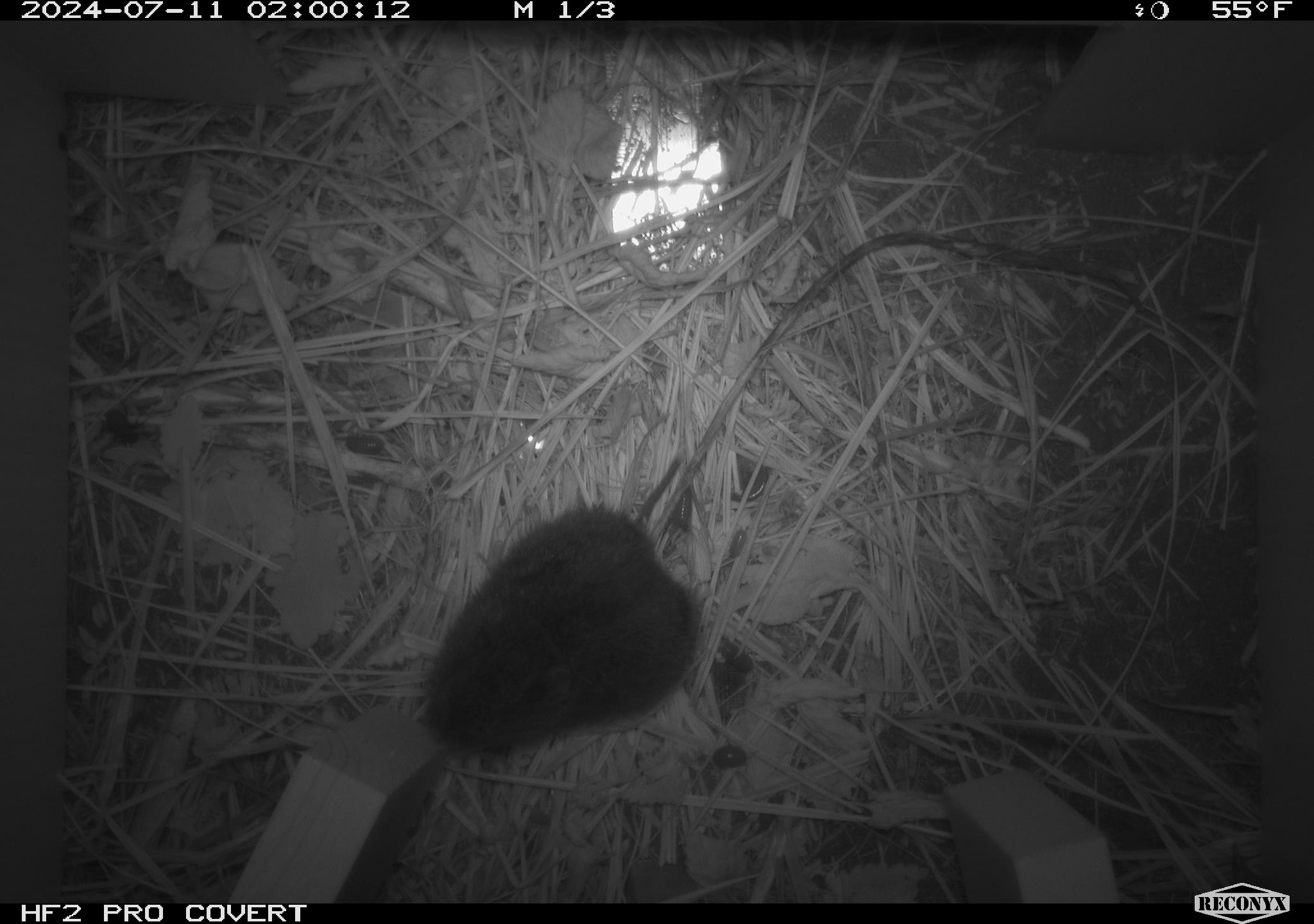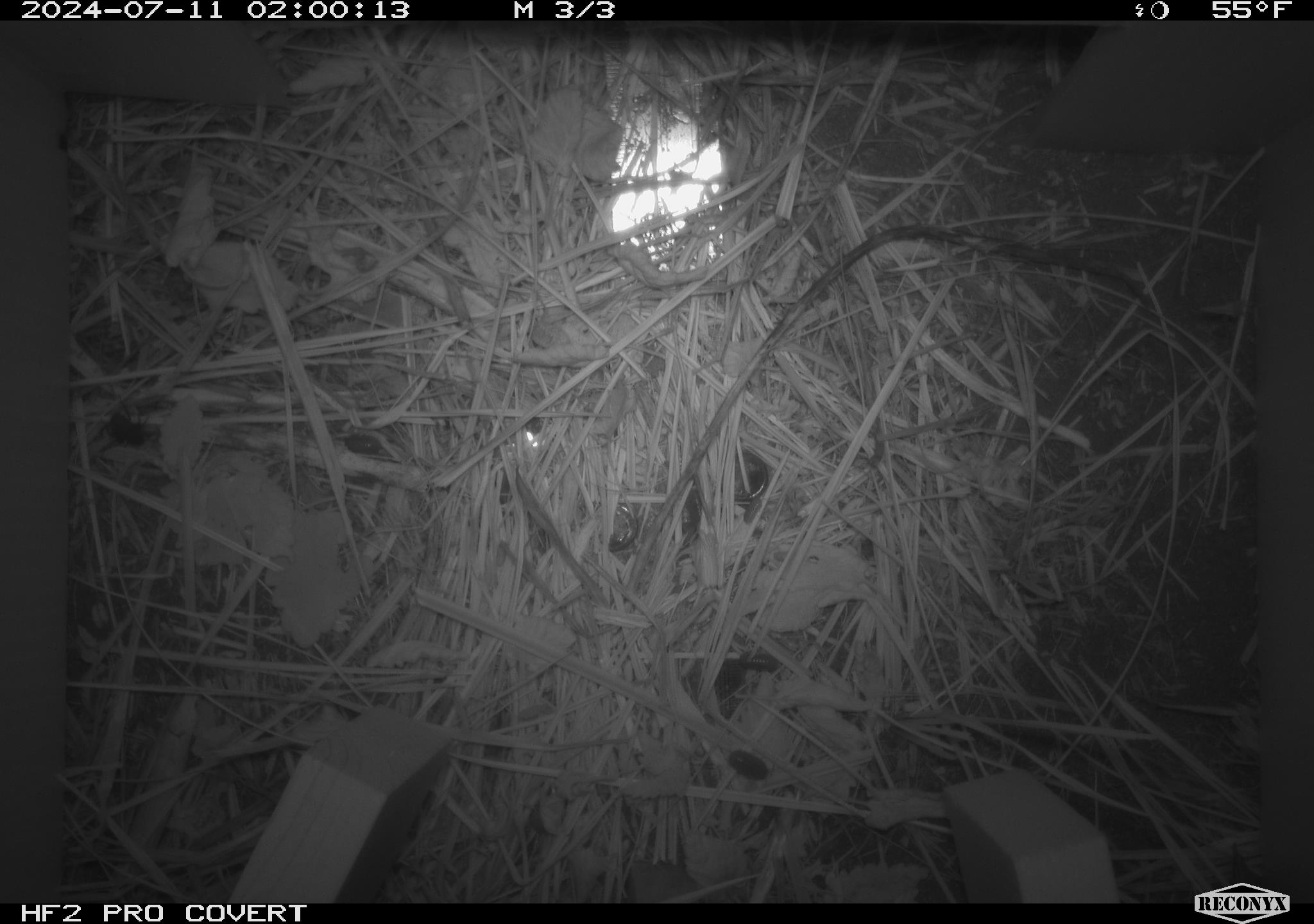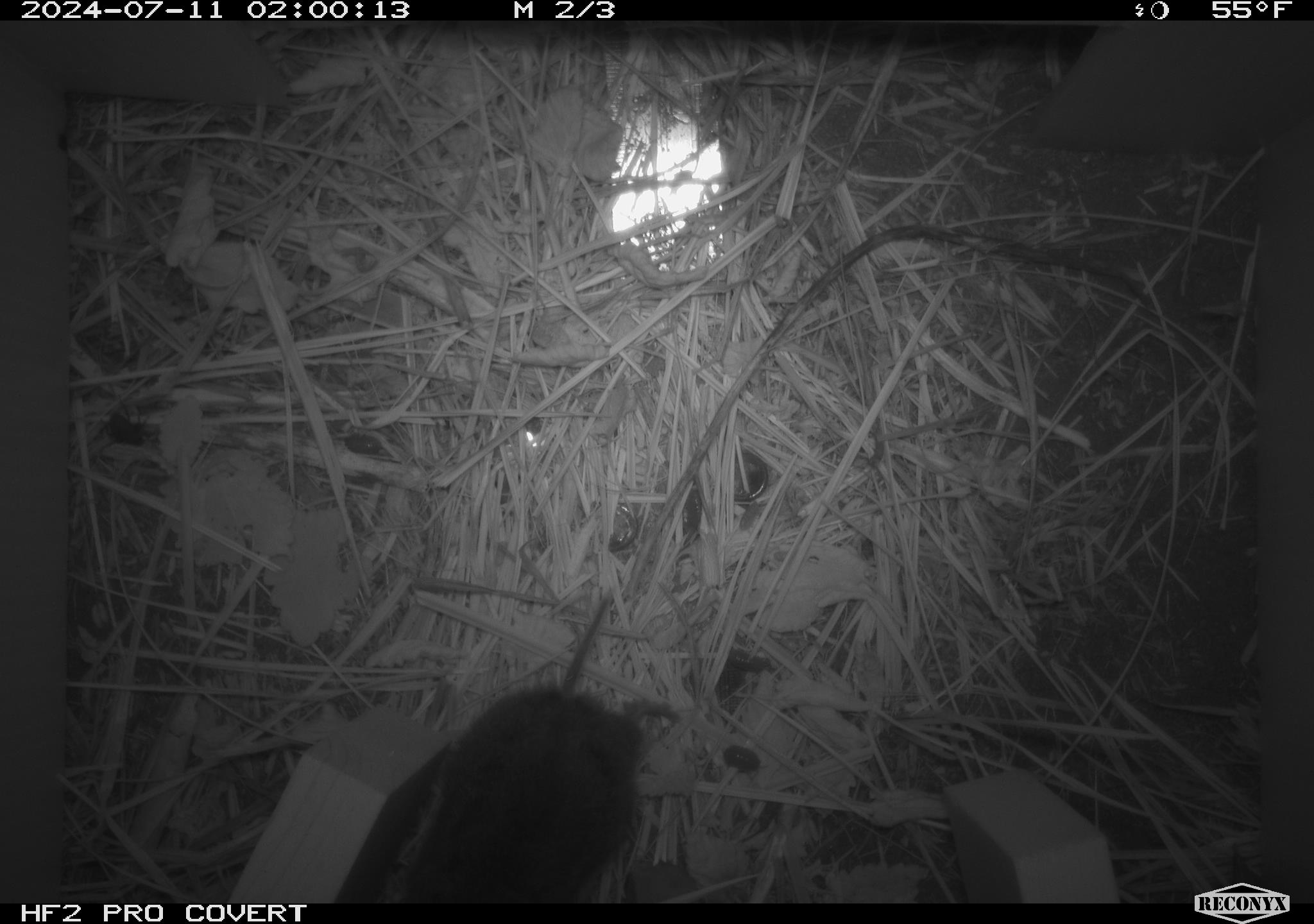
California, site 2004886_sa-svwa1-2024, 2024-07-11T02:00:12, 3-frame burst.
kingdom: Animalia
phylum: Chordata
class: Mammalia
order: Rodentia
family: Cricetidae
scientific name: Arvicolinae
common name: voles, lemmings, and muskrats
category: arvicolinae subfamily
Arvicolinae subfamily (voles, lemmings, and muskrats) (Arvicolinae).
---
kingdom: Animalia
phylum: Arthropoda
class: Malacostraca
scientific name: Malacostraca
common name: amphipods, crabs, isopods, krill, lobsters and shrimps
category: malacostracan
Malacostracan (amphipods, crabs, isopods, krill, lobsters and shrimps) (Malacostraca).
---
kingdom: Animalia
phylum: Arthropoda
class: Insecta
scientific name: Insecta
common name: insect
Insect (Insecta).